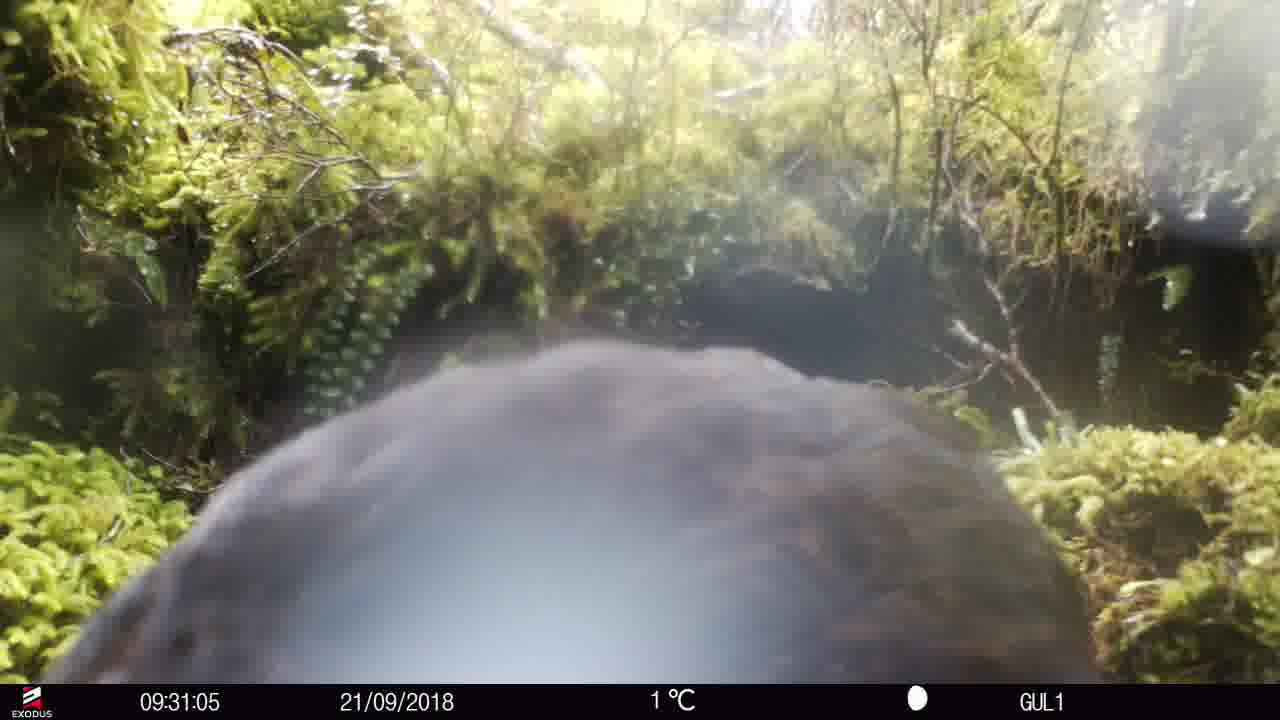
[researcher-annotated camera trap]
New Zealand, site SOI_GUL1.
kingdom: Animalia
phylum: Chordata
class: Aves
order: Gruiformes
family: Rallidae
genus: Gallirallus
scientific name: Gallirallus australis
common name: weka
Weka (Gallirallus australis).